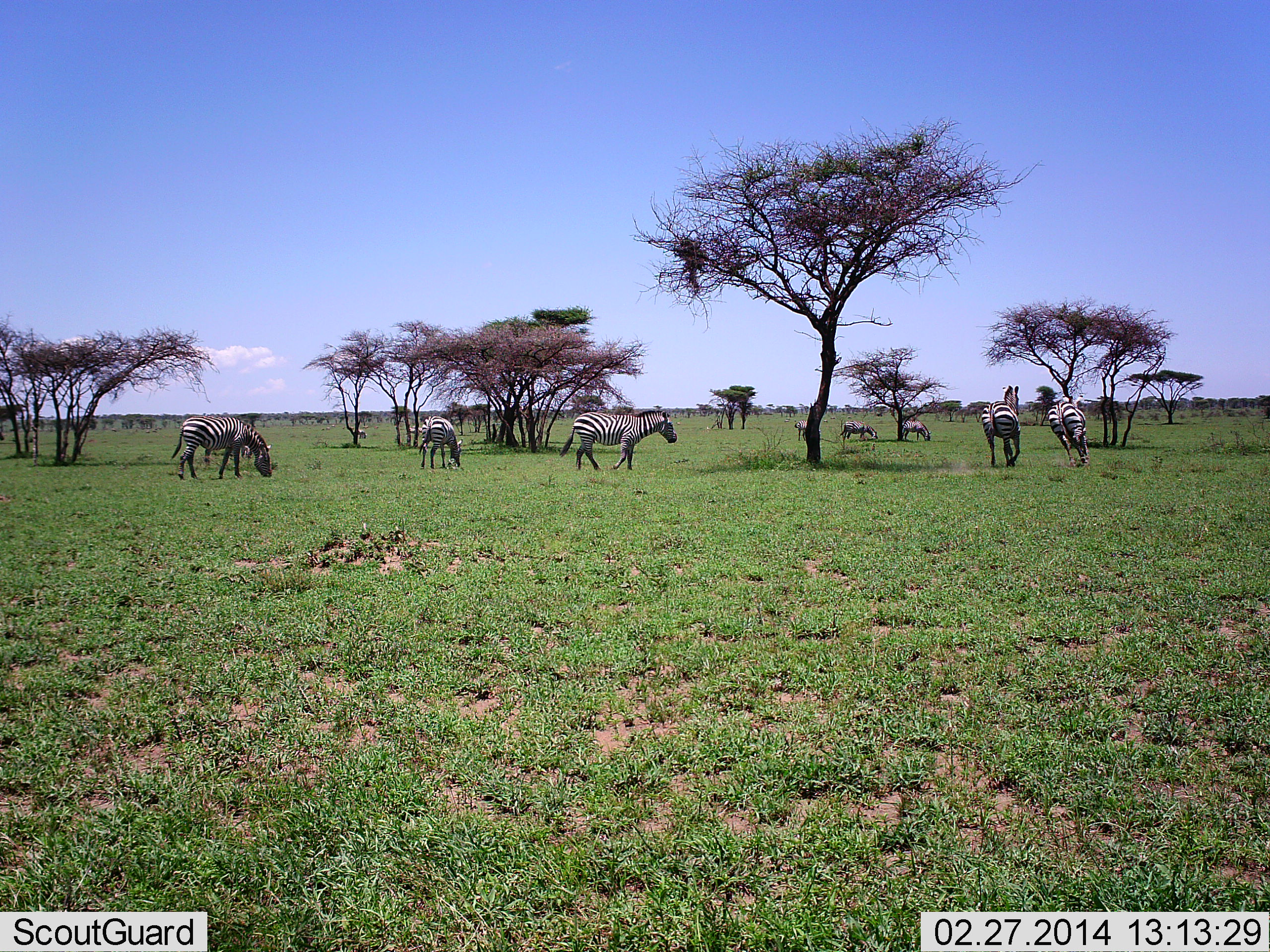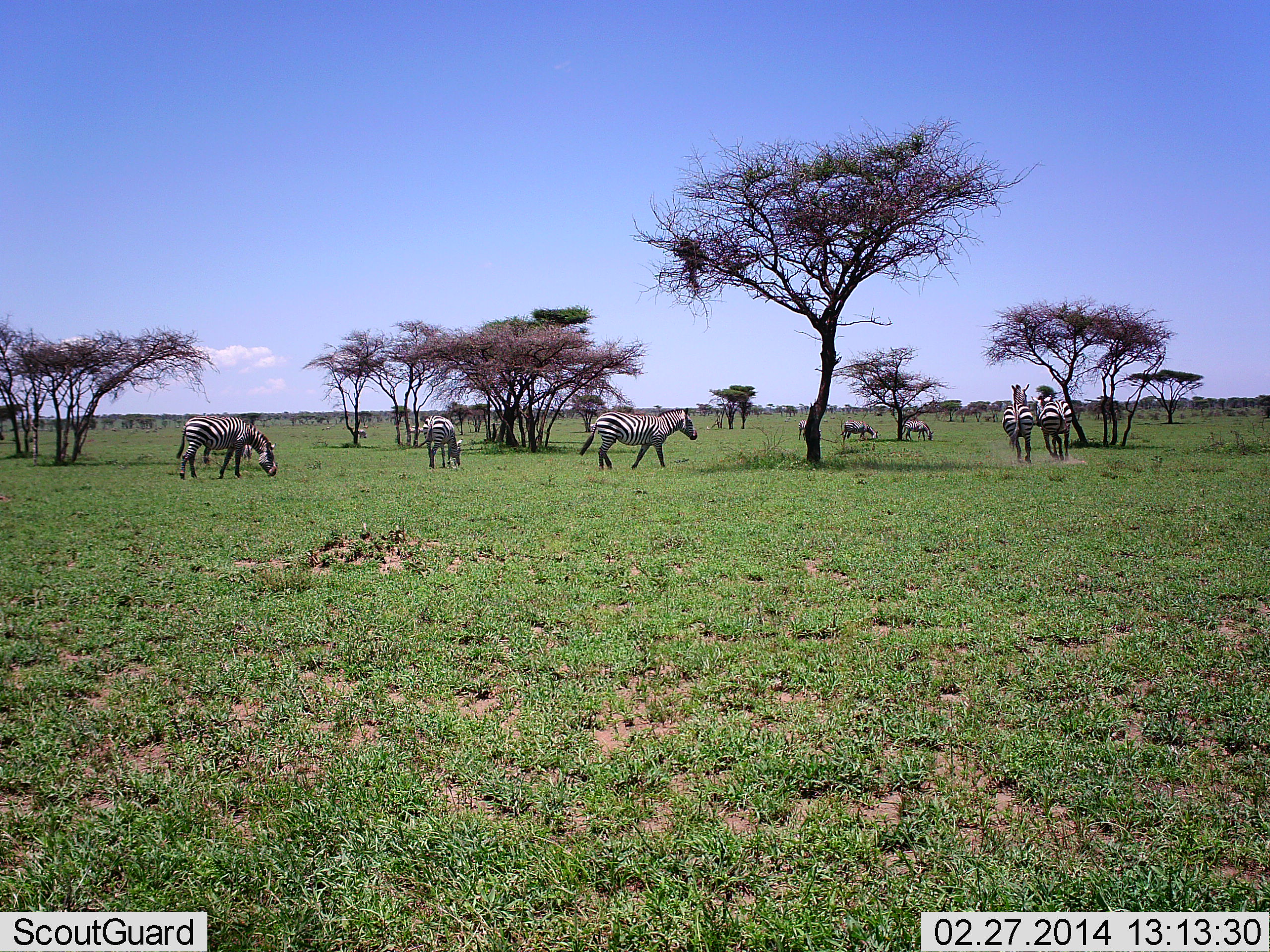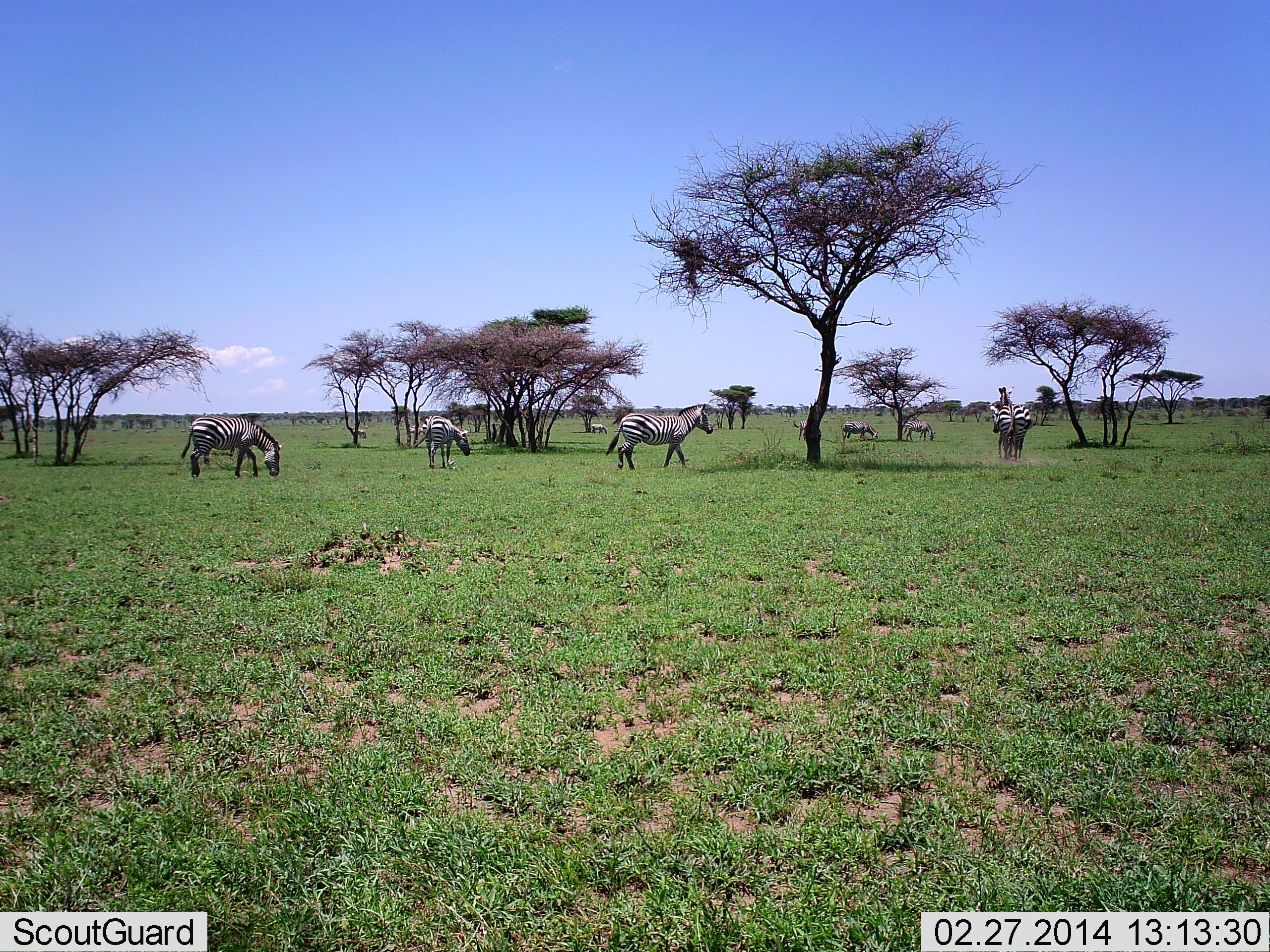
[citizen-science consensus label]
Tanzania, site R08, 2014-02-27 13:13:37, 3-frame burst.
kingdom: Animalia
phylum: Chordata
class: Mammalia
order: Perissodactyla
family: Equidae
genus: Equus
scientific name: Equus quagga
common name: plains zebra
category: zebra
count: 8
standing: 60%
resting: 0%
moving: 90%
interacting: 40%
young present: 0%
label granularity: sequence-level